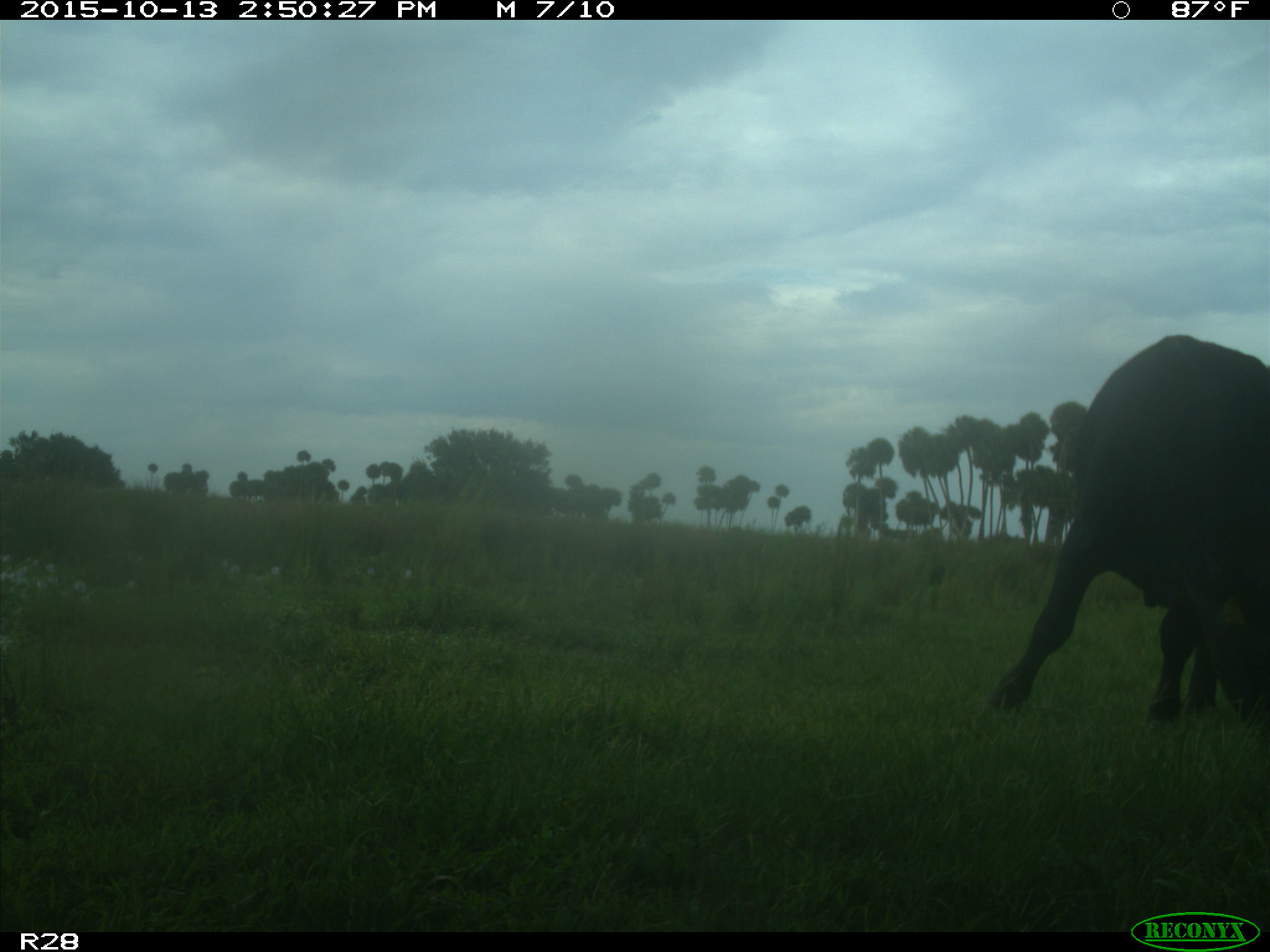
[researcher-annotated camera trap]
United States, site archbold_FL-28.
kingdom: Animalia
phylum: Chordata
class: Mammalia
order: Artiodactyla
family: Bovidae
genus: Bos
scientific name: Bos taurus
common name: domestic cow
Bos taurus (domestic cow).